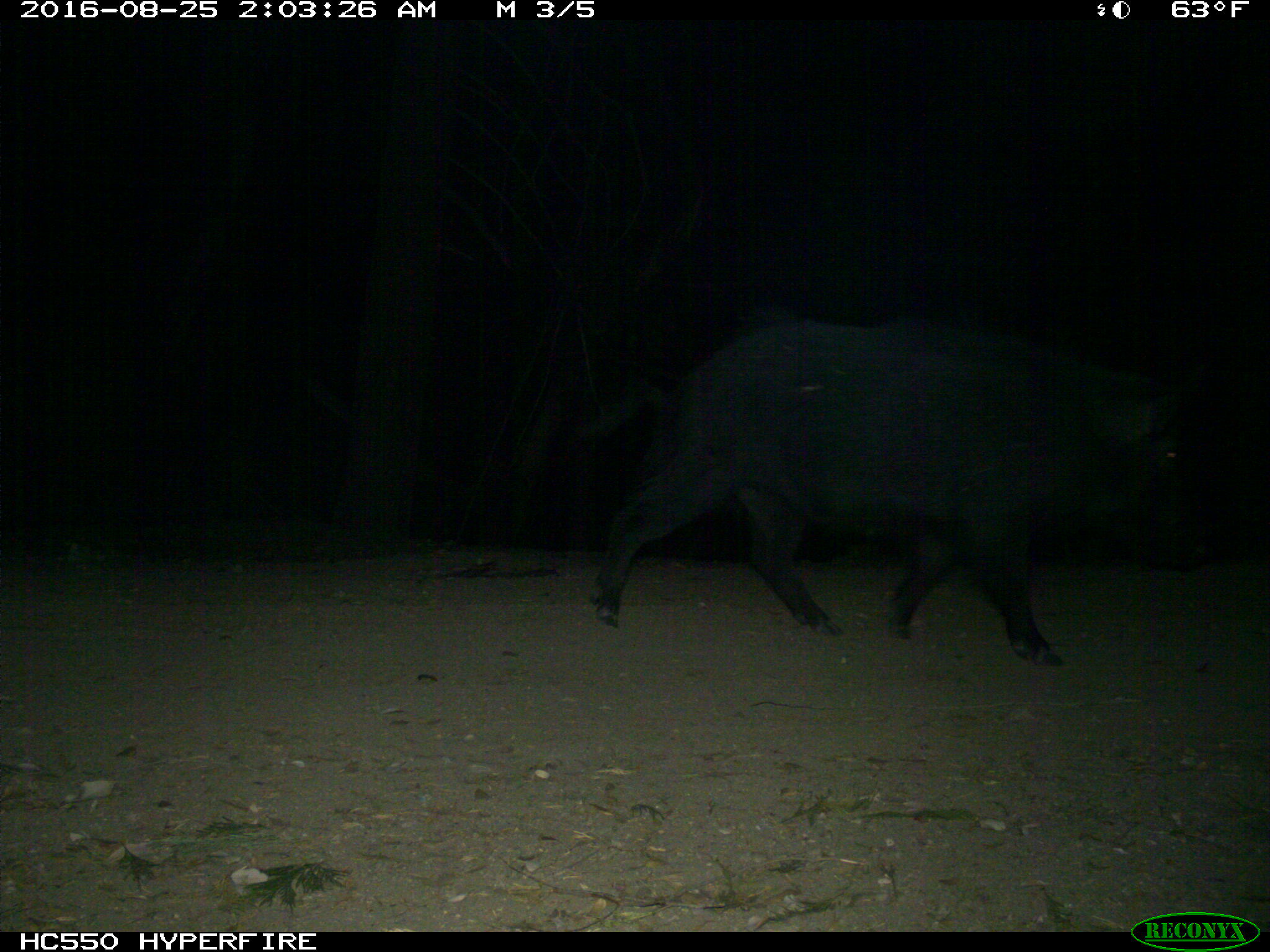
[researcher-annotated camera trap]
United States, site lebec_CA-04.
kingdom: Animalia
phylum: Chordata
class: Mammalia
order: Artiodactyla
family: Suidae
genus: Sus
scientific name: Sus scrofa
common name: wild boar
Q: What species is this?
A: Sus scrofa (wild boar).